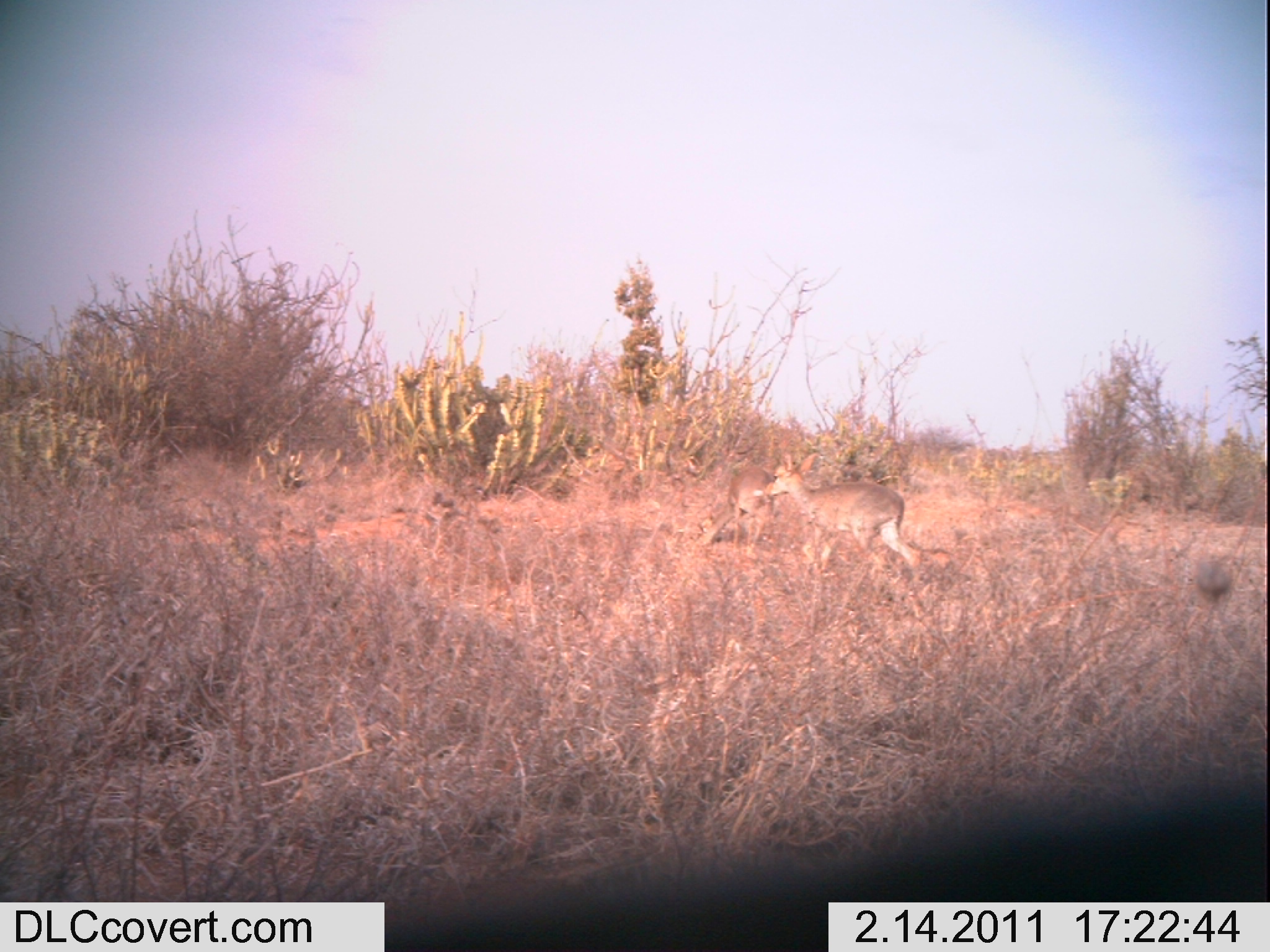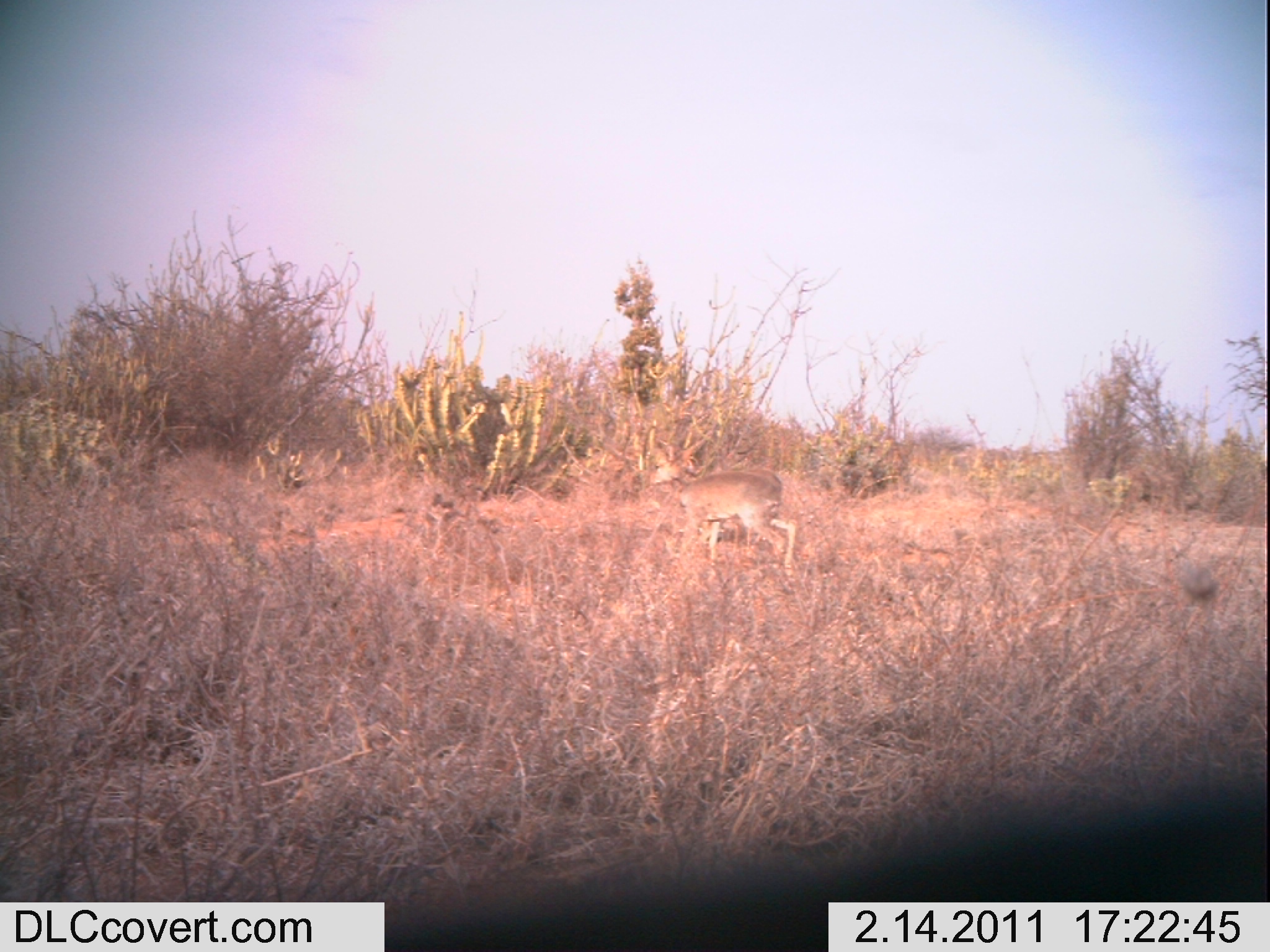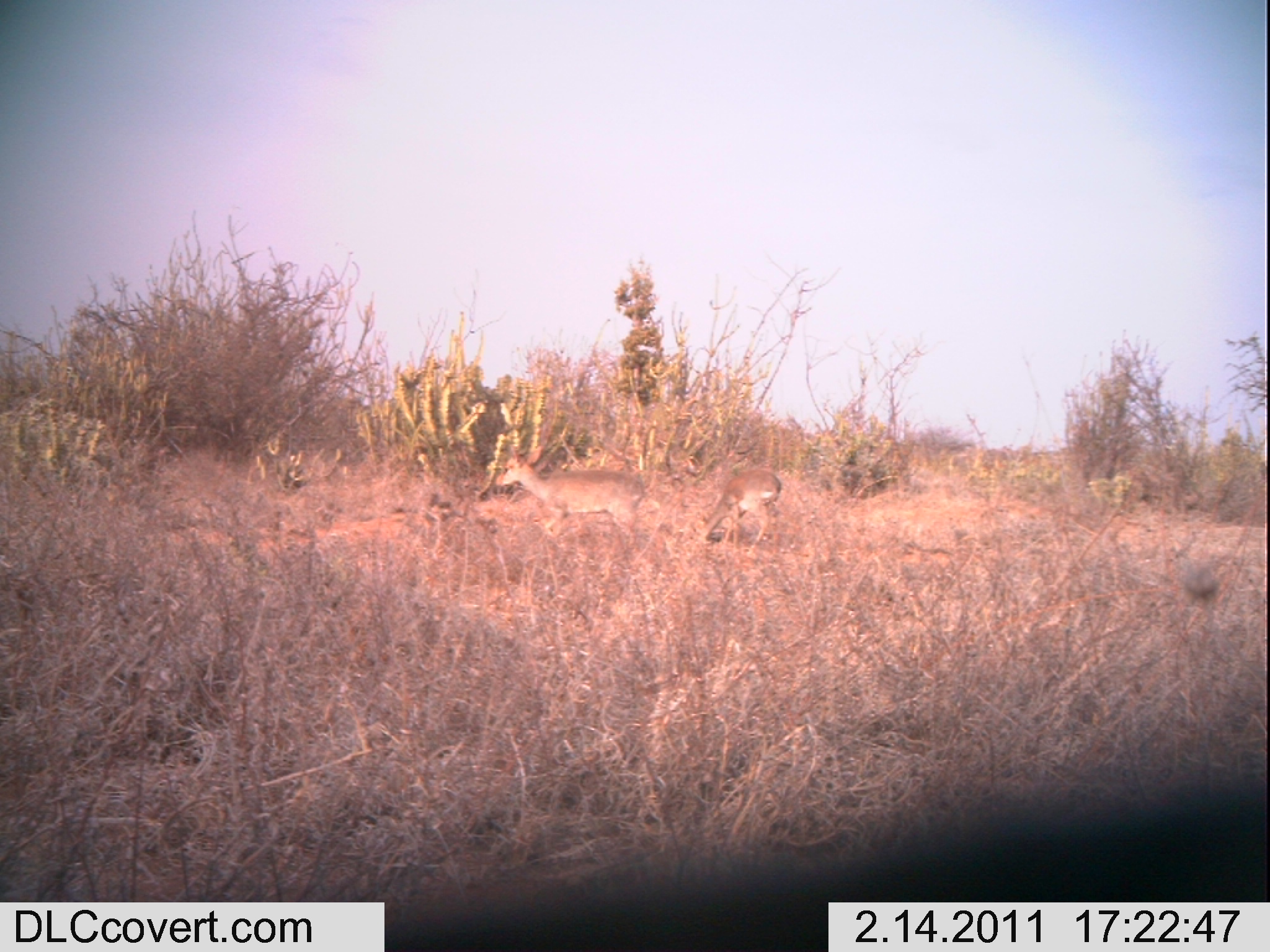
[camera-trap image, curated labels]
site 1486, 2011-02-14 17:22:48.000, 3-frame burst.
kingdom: Animalia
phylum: Chordata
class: Mammalia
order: Artiodactyla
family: Bovidae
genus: Madoqua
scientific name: Madoqua guentheri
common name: günther's dik-dik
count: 2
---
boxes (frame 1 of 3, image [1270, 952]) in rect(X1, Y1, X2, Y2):
madoqua guentheri: rect(770, 452, 921, 577); rect(699, 459, 774, 548)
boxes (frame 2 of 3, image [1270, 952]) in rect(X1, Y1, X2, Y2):
madoqua guentheri: rect(648, 441, 798, 574); rect(697, 468, 783, 543)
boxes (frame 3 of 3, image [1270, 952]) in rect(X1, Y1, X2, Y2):
madoqua guentheri: rect(494, 443, 644, 545); rect(698, 469, 782, 554)